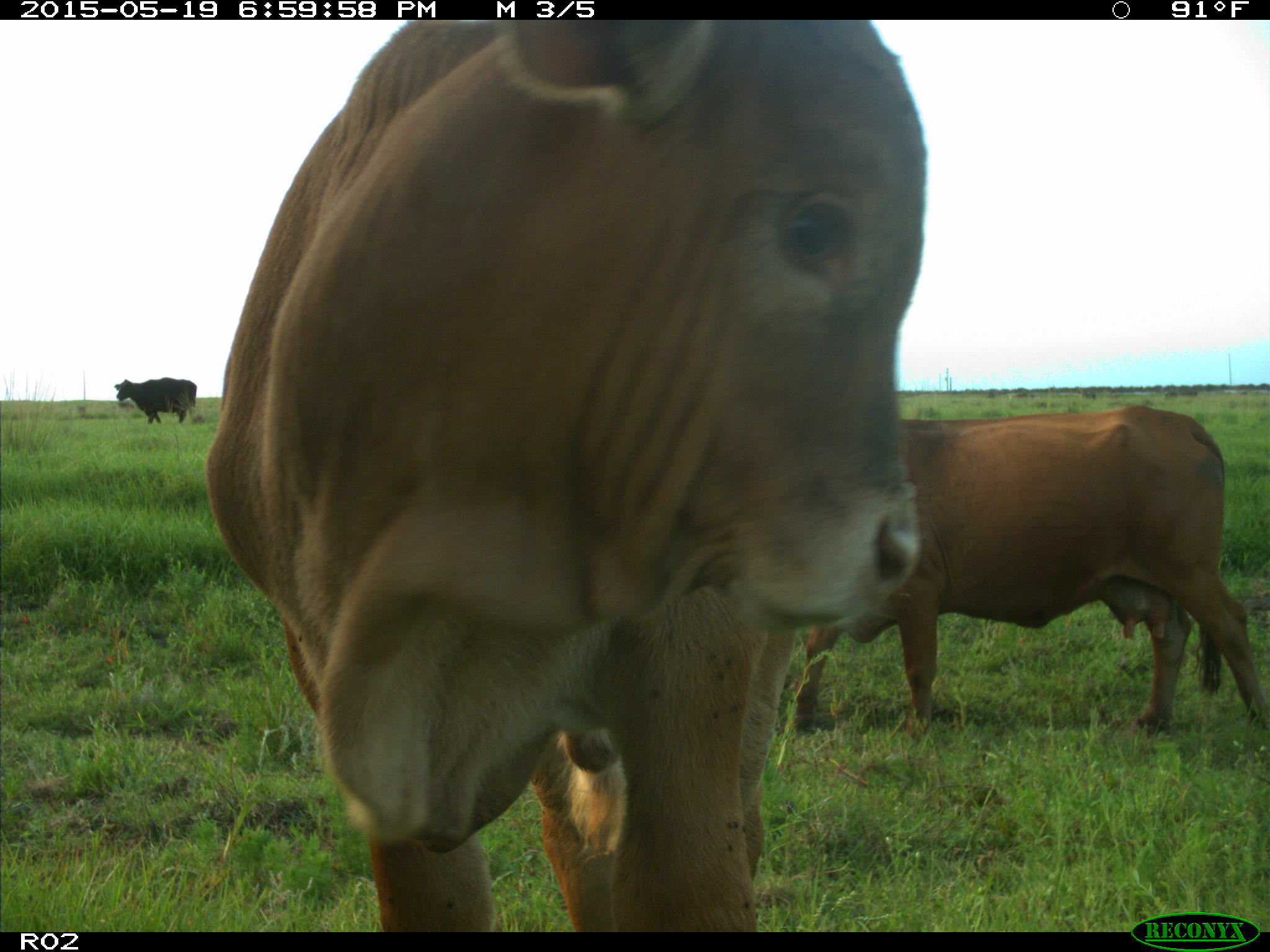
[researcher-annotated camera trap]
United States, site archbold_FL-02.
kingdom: Animalia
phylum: Chordata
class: Mammalia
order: Artiodactyla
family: Bovidae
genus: Bos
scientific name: Bos taurus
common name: domestic cow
Bos taurus (domestic cow).